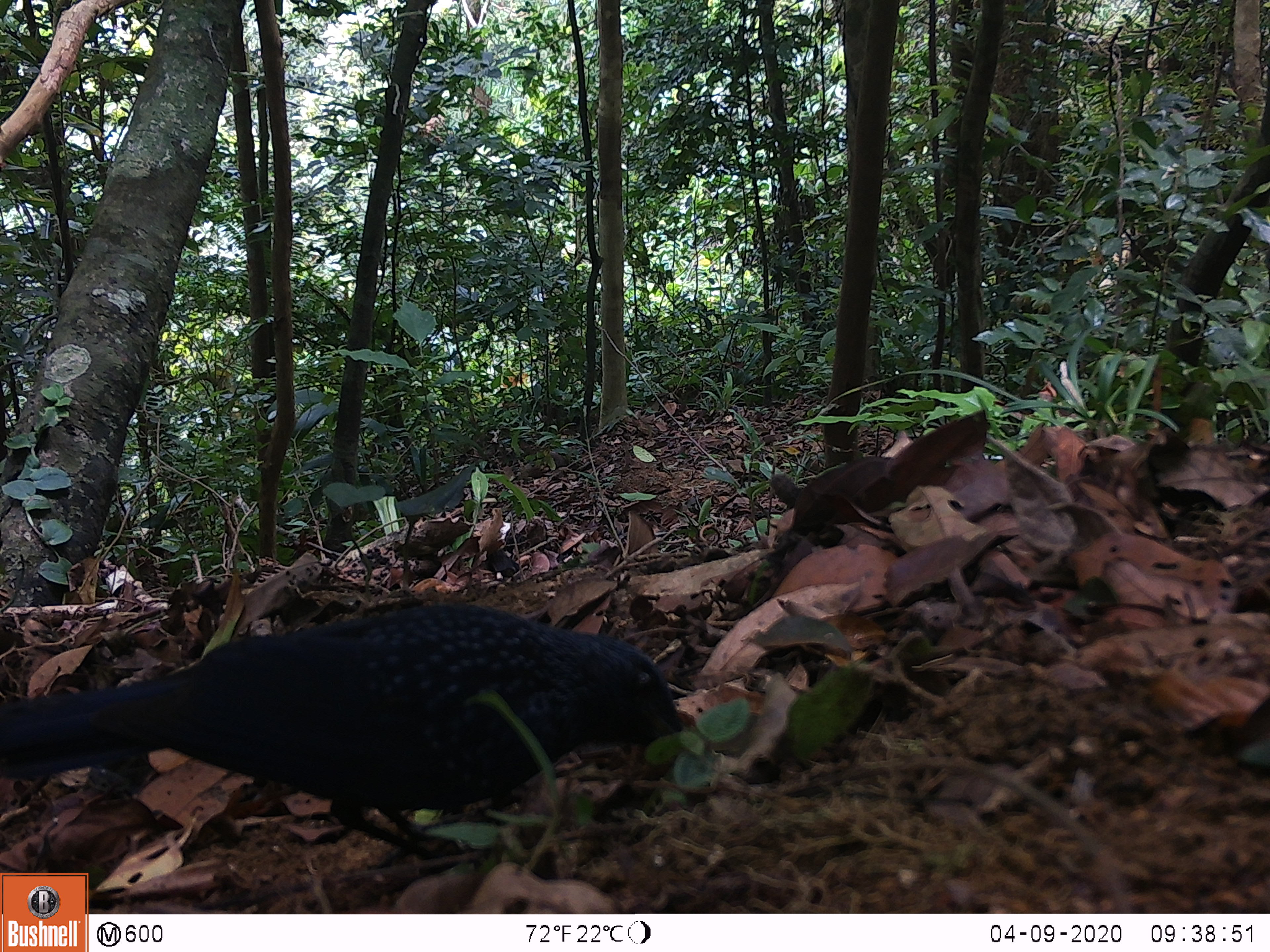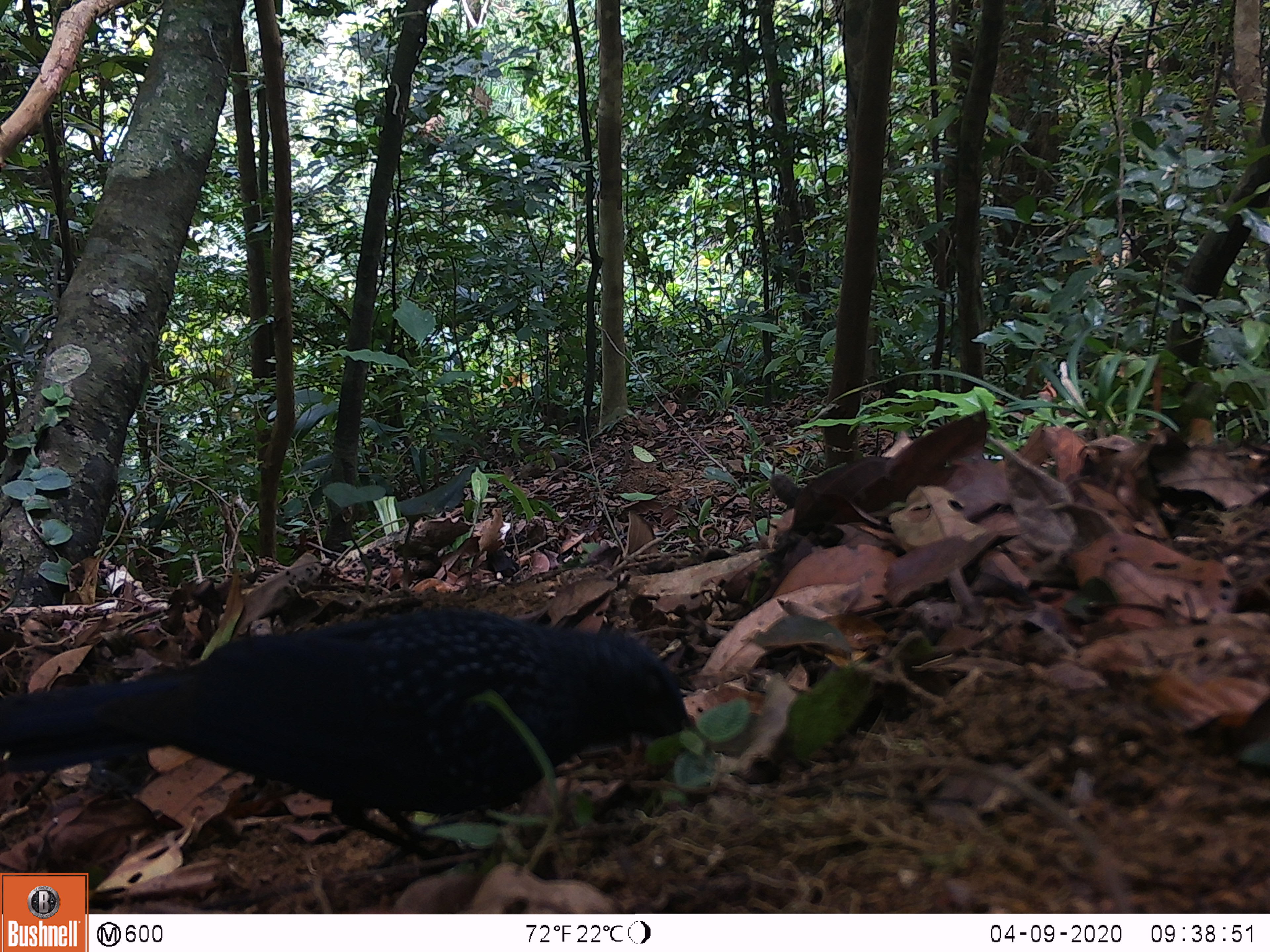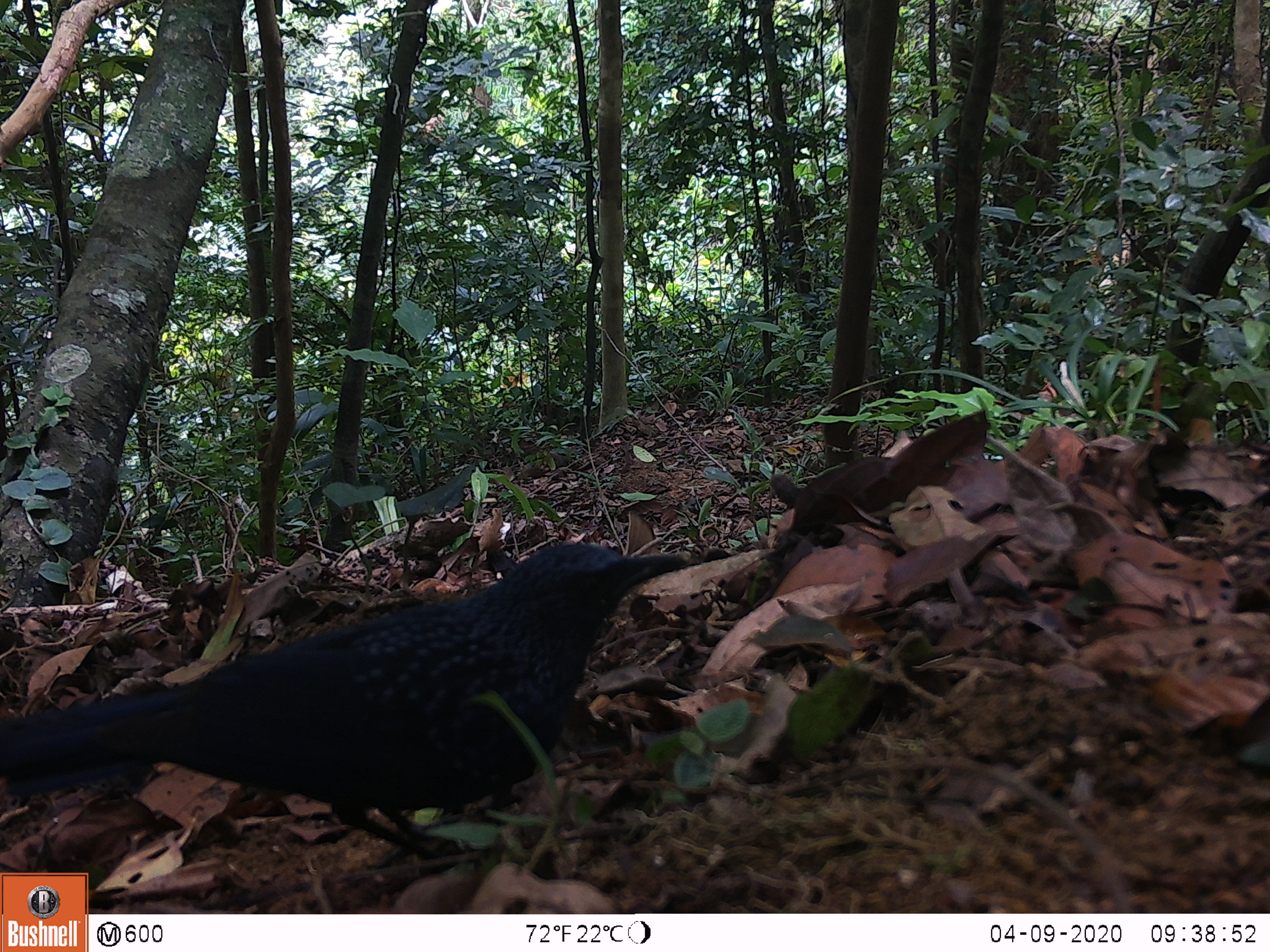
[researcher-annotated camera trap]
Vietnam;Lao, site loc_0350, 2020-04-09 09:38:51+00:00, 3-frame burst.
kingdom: Animalia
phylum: Chordata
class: Aves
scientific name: Aves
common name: bird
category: unidentified bird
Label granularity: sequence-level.